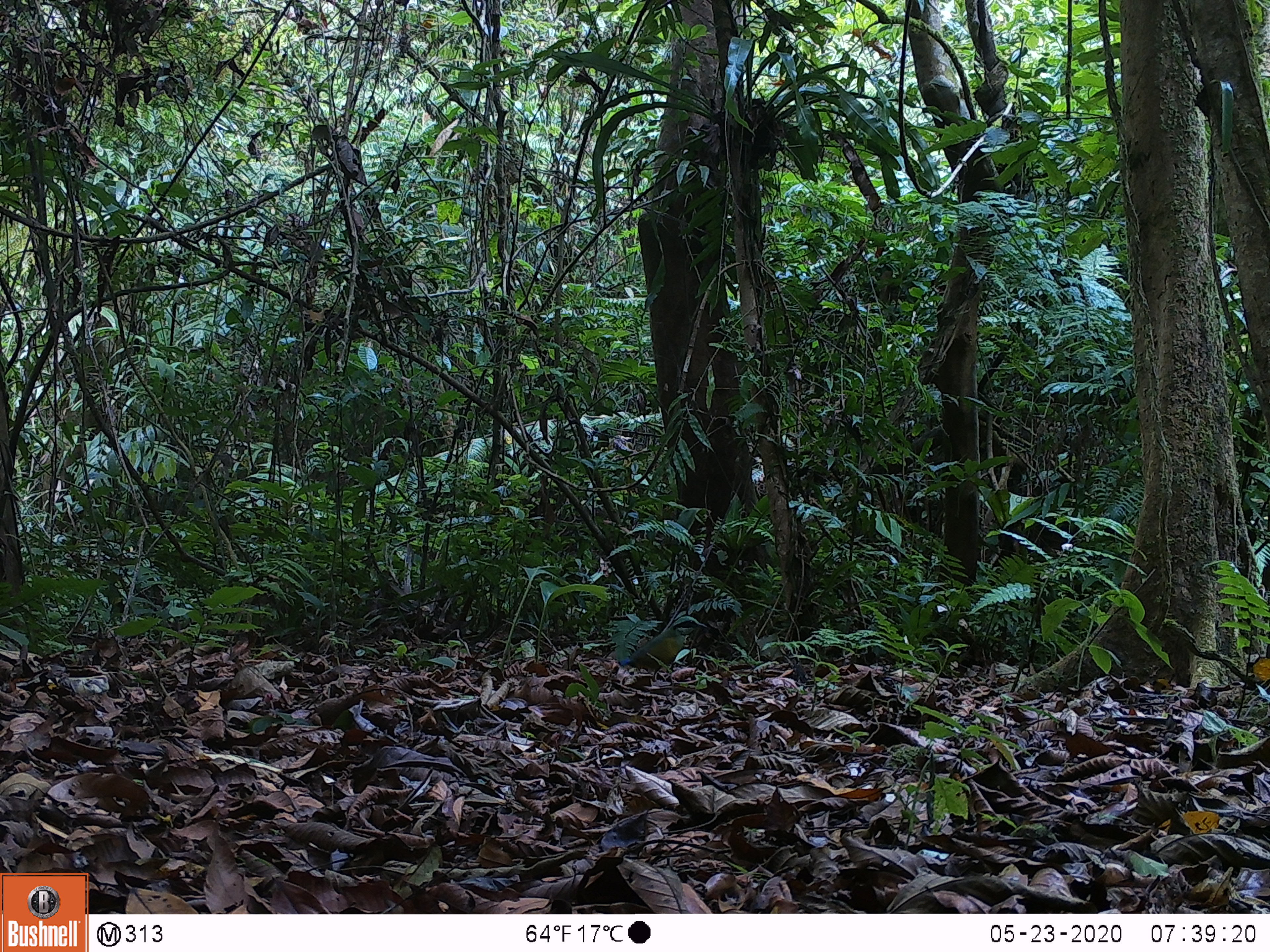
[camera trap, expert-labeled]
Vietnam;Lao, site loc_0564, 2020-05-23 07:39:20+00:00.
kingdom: Animalia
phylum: Chordata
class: Aves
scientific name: Aves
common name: bird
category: unidentified bird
Unidentified bird (bird) (Aves). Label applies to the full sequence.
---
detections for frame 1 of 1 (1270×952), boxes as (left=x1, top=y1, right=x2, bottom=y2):
unidentified bird: (left=617, top=615, right=707, bottom=682)